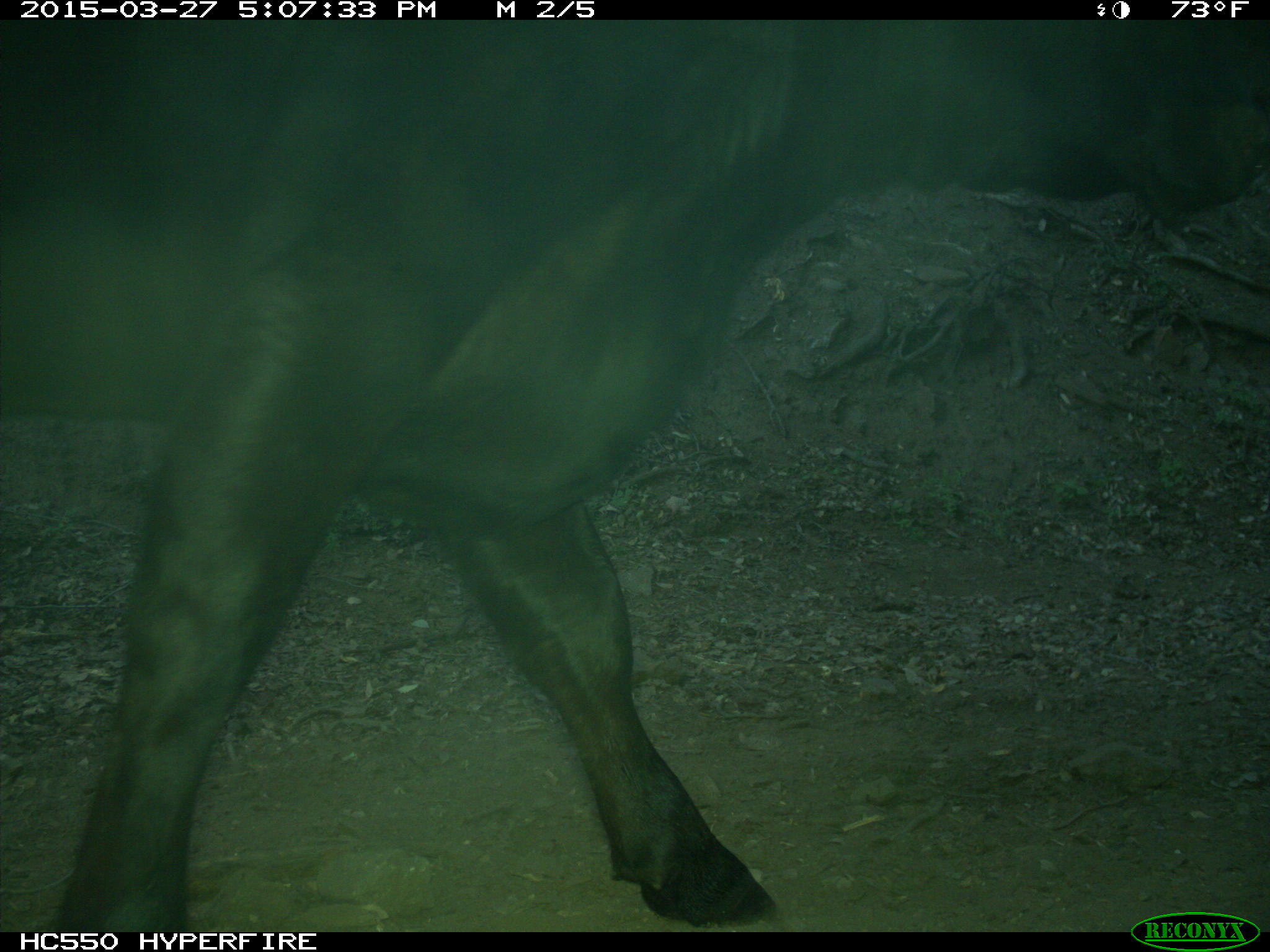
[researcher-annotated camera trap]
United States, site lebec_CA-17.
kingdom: Animalia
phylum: Chordata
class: Mammalia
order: Artiodactyla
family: Bovidae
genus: Bos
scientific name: Bos taurus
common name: domestic cow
Bos taurus (domestic cow).